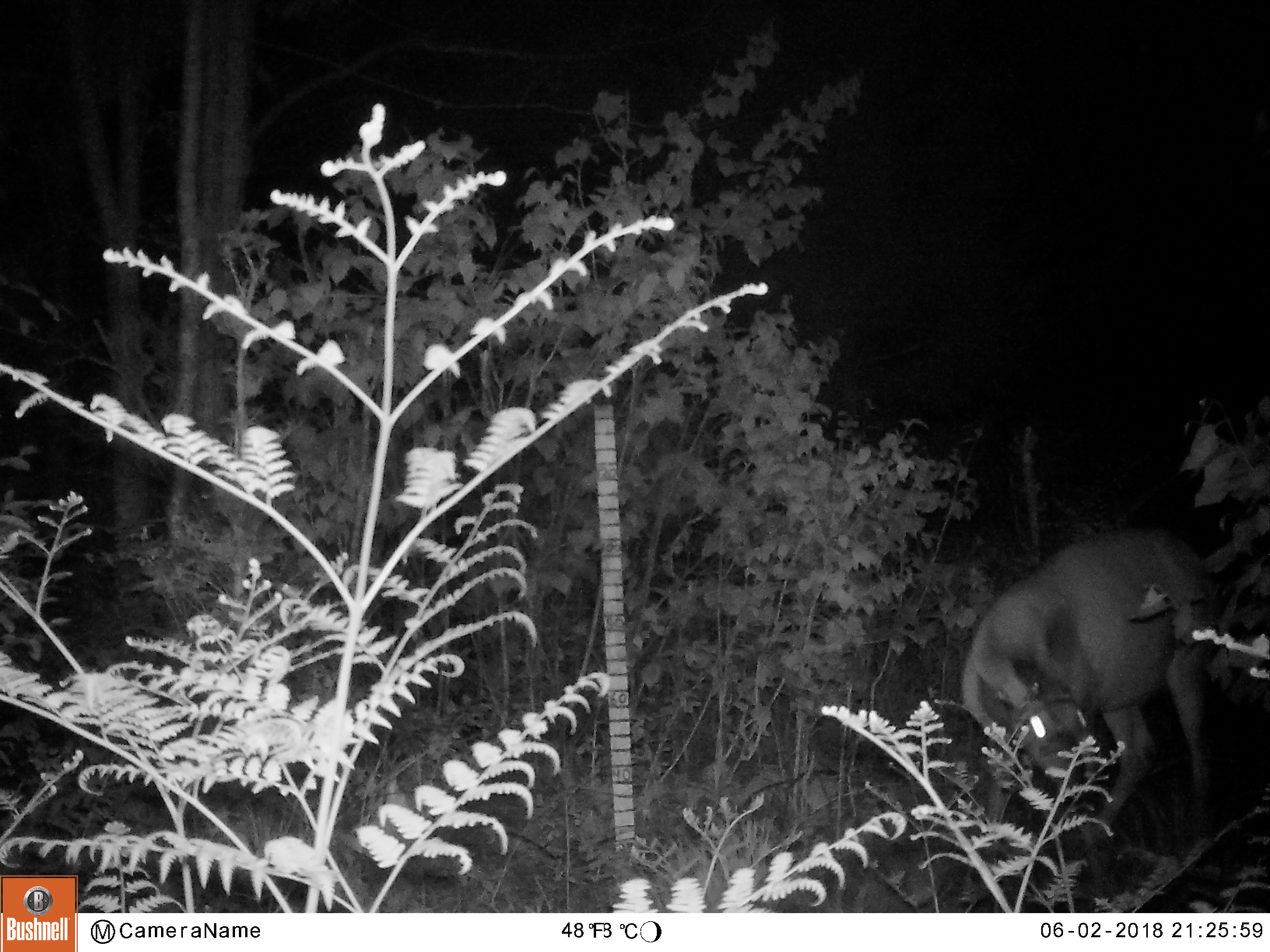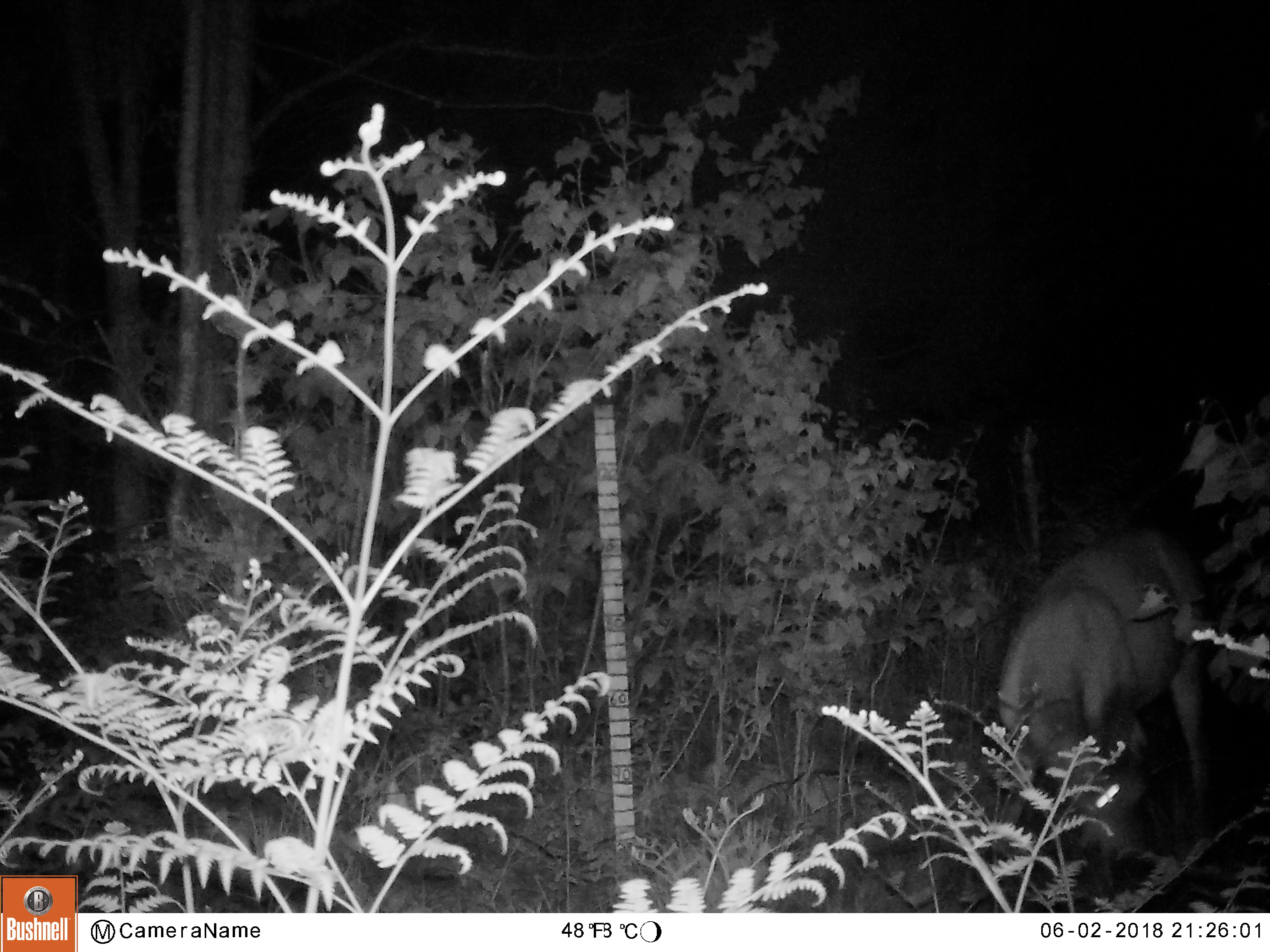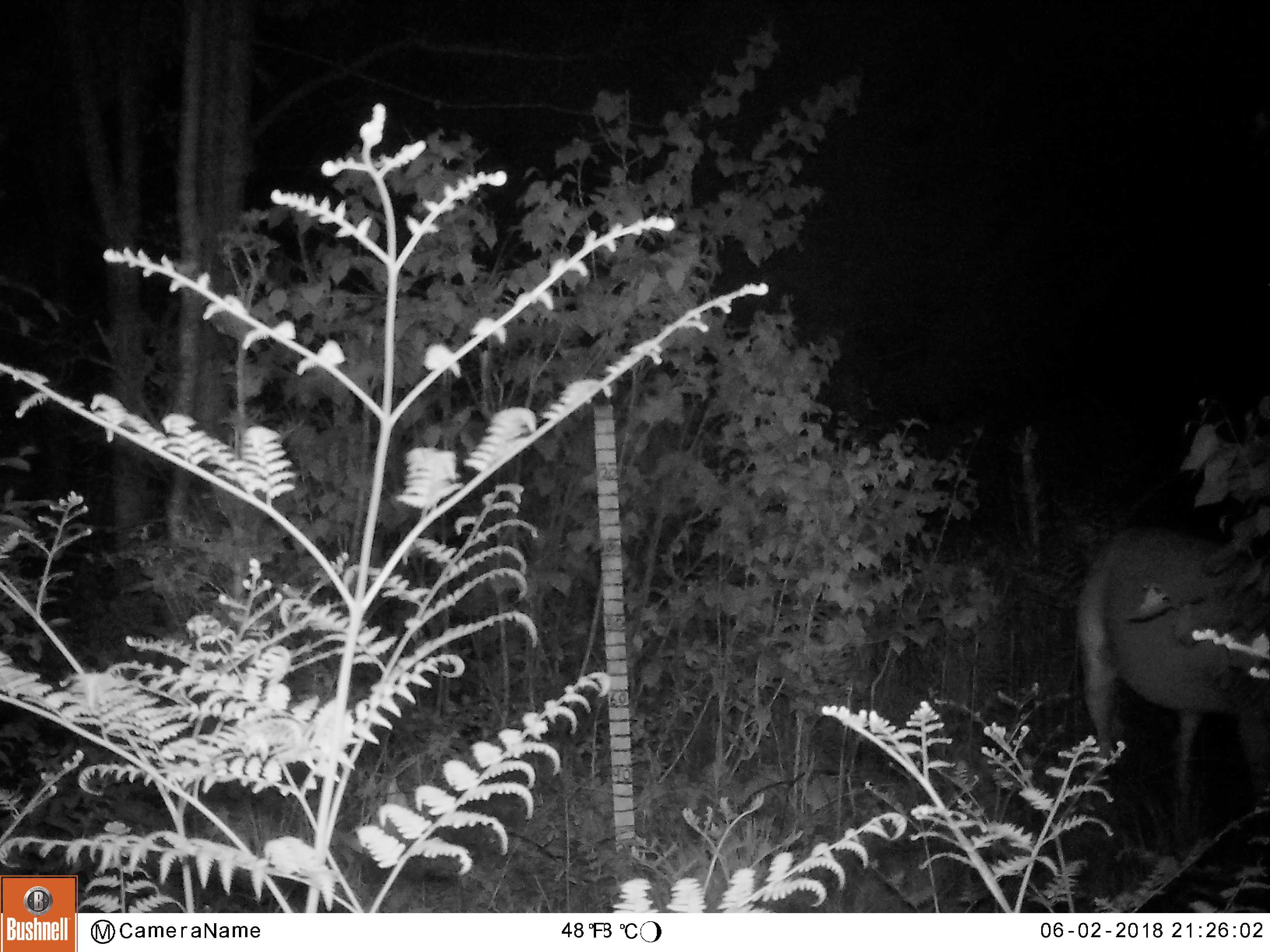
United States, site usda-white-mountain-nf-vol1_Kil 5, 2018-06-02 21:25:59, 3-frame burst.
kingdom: Animalia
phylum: Chordata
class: Mammalia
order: Artiodactyla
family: Cervidae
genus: Odocoileus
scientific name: Odocoileus virginianus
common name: white-tailed deer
White-tailed deer (Odocoileus virginianus).